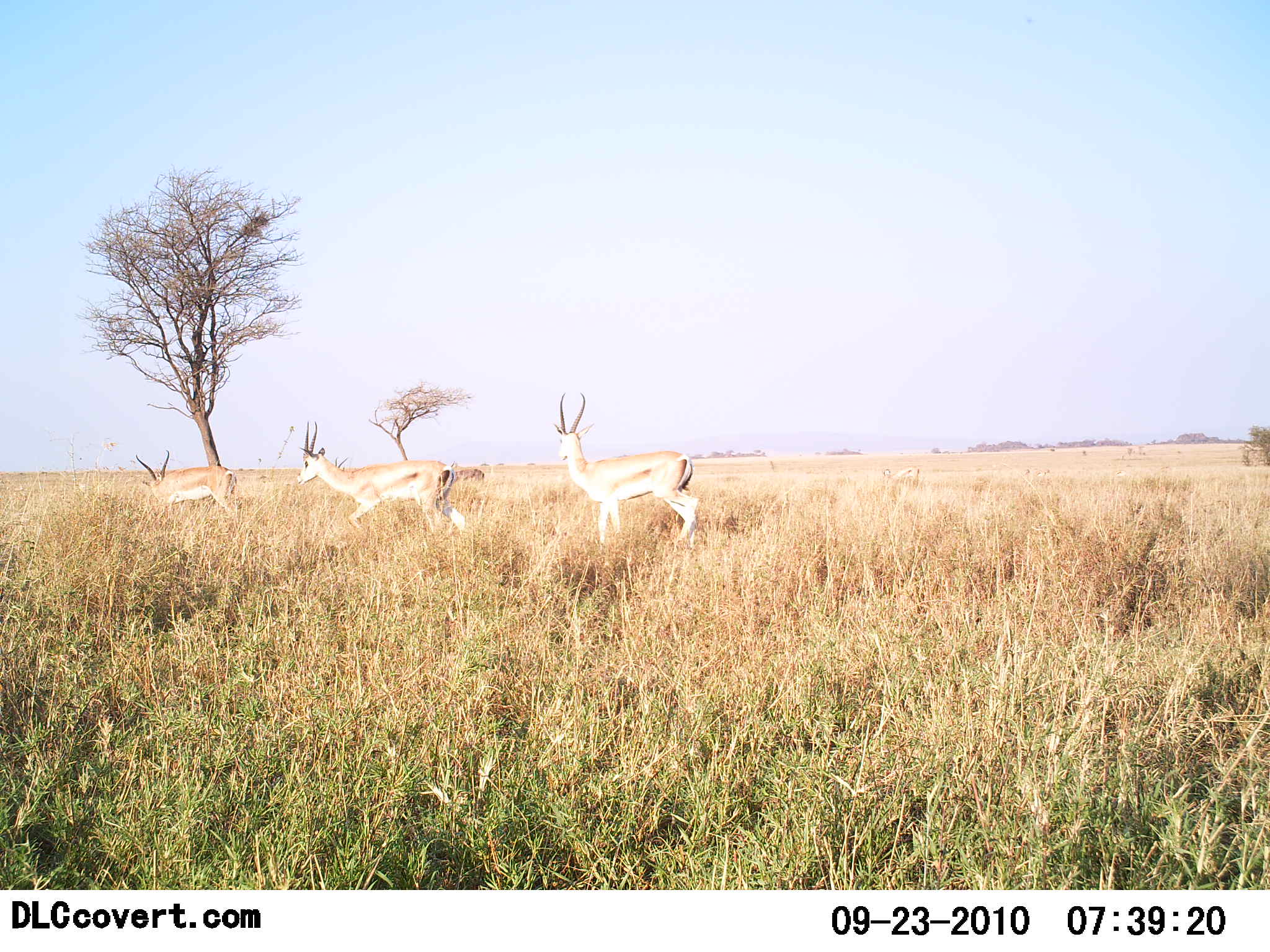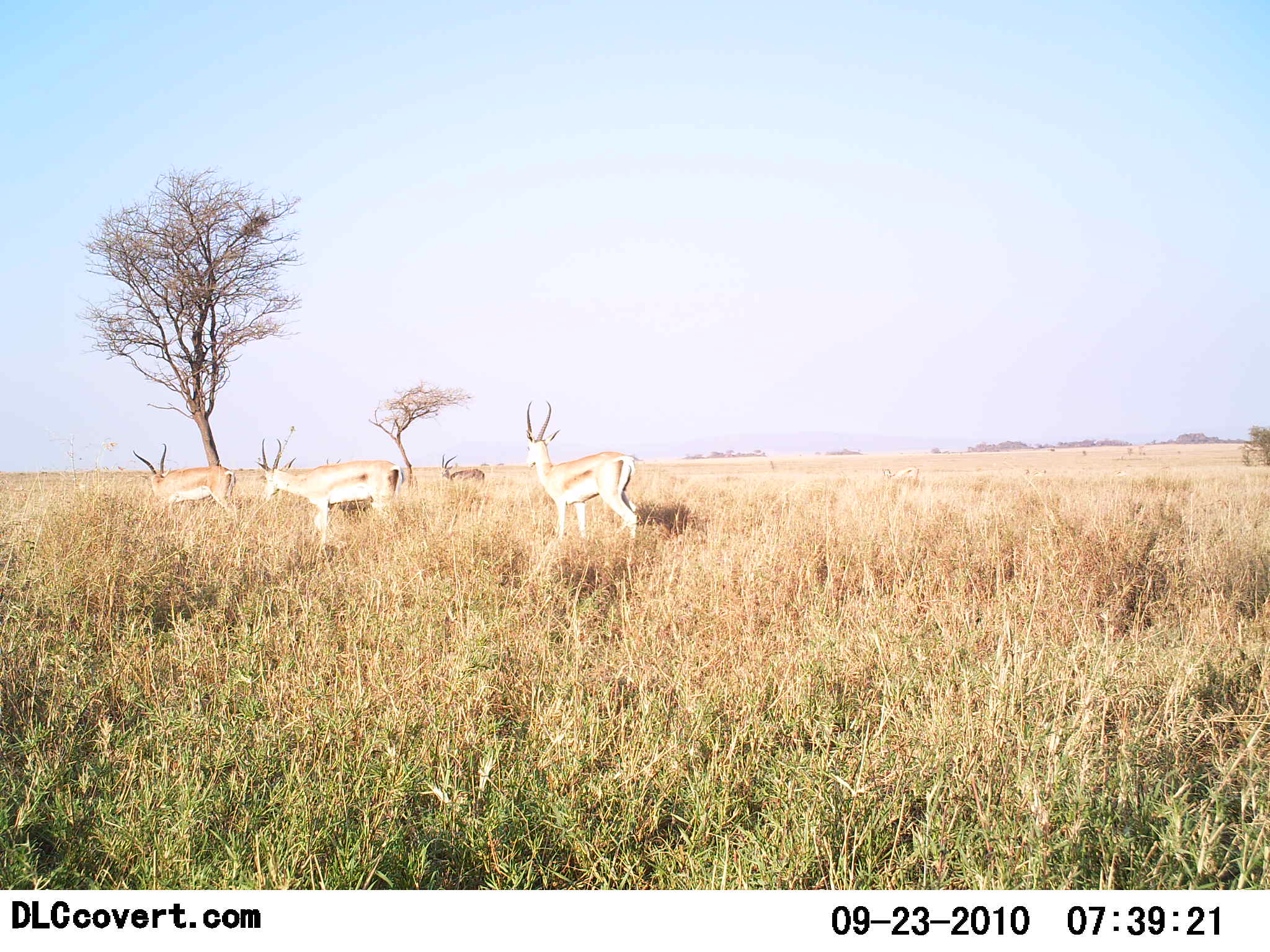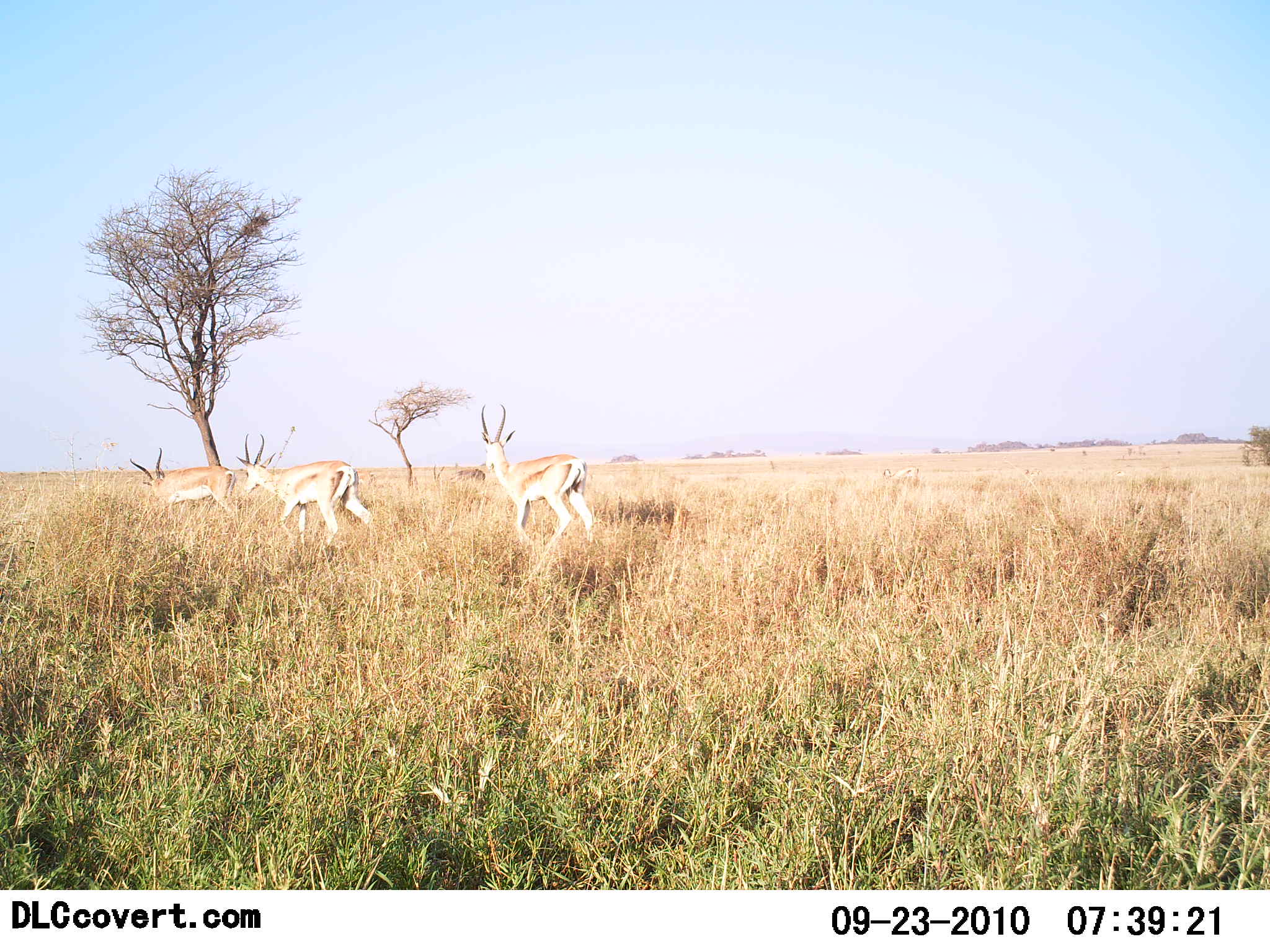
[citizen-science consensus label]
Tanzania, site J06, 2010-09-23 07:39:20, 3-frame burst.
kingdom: Animalia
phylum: Chordata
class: Mammalia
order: Artiodactyla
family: Bovidae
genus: Eudorcas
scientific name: Eudorcas thomsonii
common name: thomson's gazelle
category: gazellethomsons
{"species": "gazellethomsons (thomson's gazelle) (Eudorcas thomsonii)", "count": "4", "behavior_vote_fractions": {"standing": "53%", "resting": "0%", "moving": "65%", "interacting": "0%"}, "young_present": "0%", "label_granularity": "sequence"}